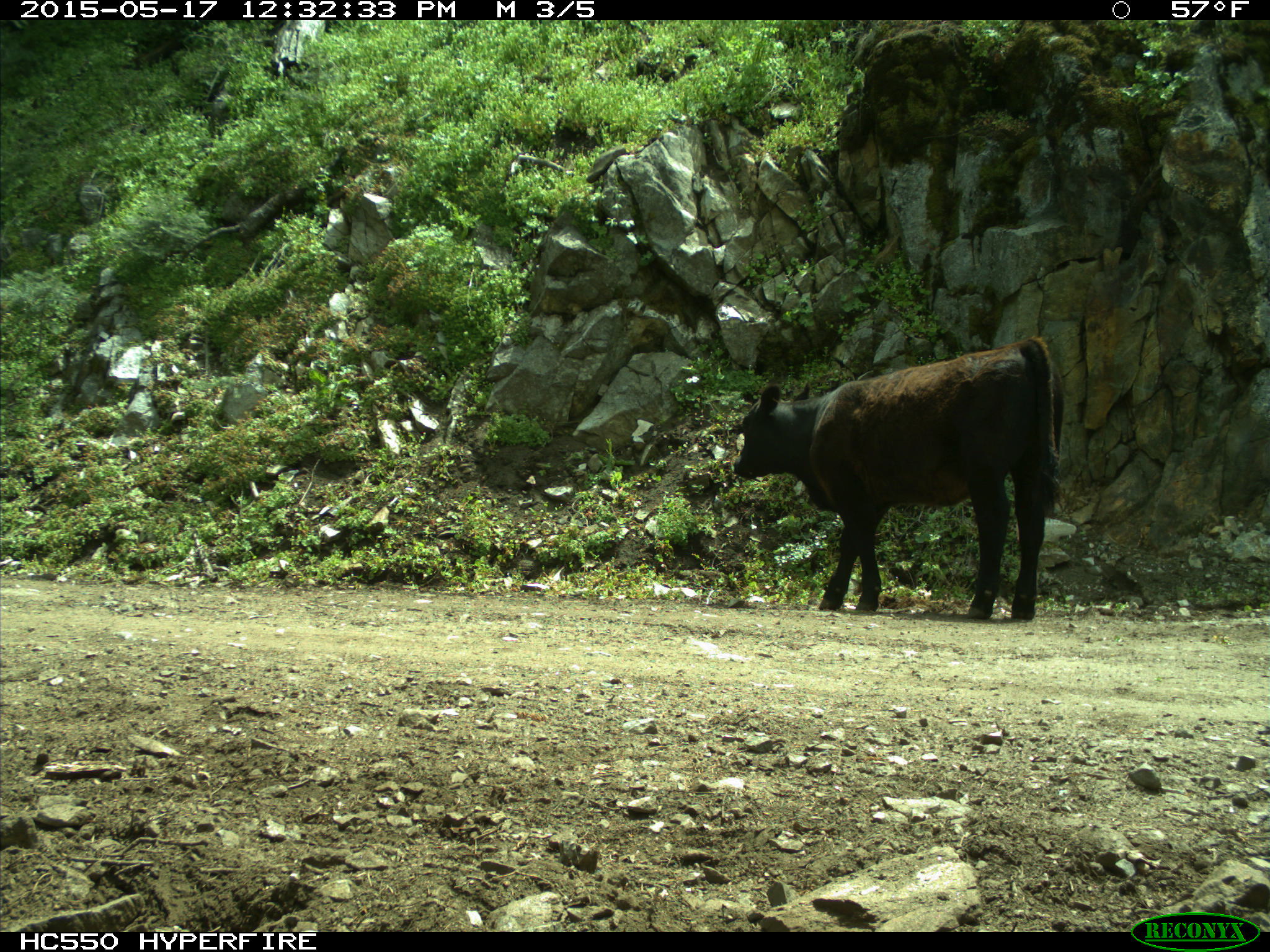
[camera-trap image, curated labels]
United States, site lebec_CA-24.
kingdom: Animalia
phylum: Chordata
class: Mammalia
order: Artiodactyla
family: Bovidae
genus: Bos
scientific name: Bos taurus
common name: domestic cow